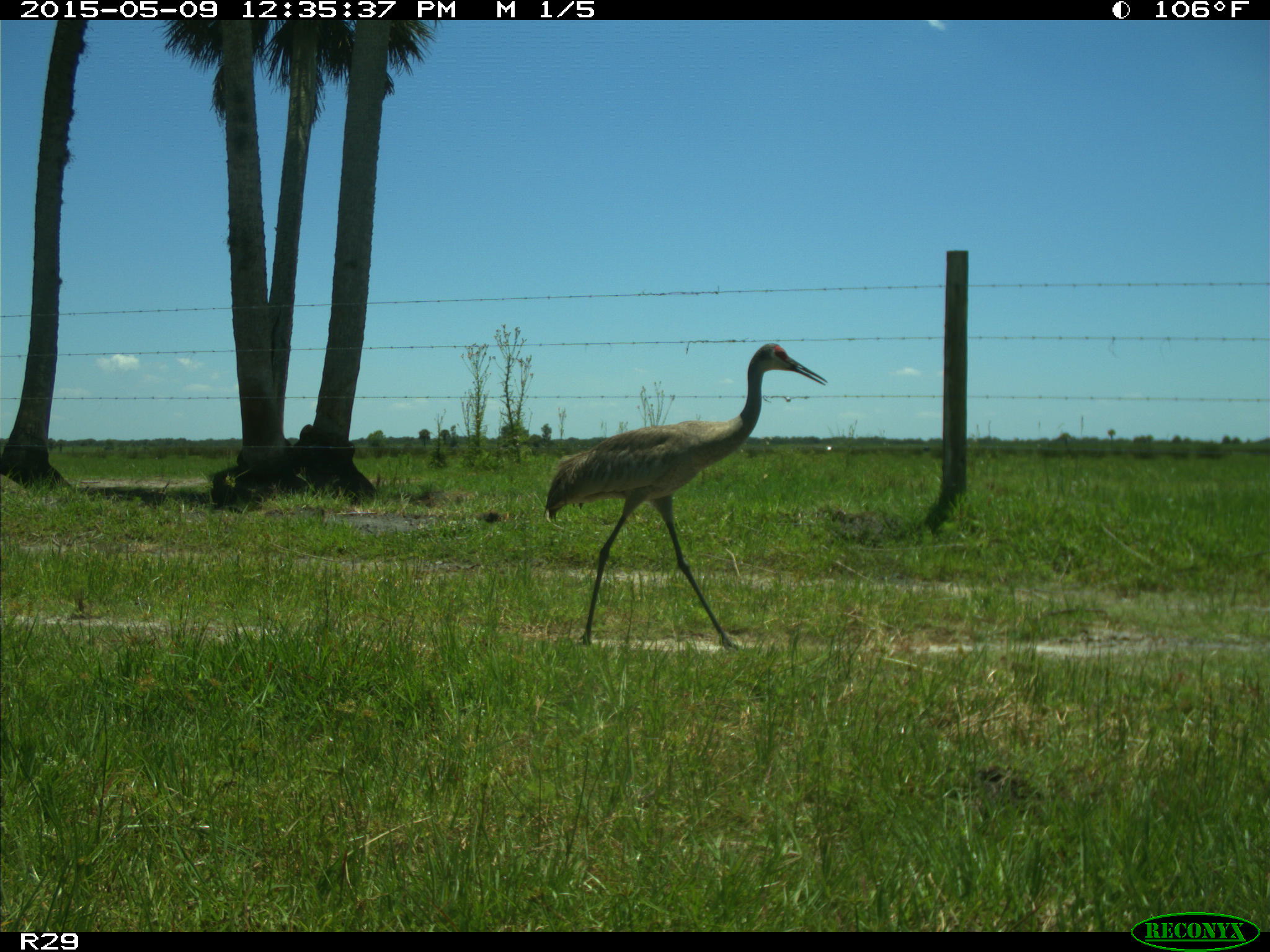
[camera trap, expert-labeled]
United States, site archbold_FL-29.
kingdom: Animalia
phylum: Chordata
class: Aves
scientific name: Aves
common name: birds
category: unidentified bird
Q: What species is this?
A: Unidentified bird (birds) (Aves).